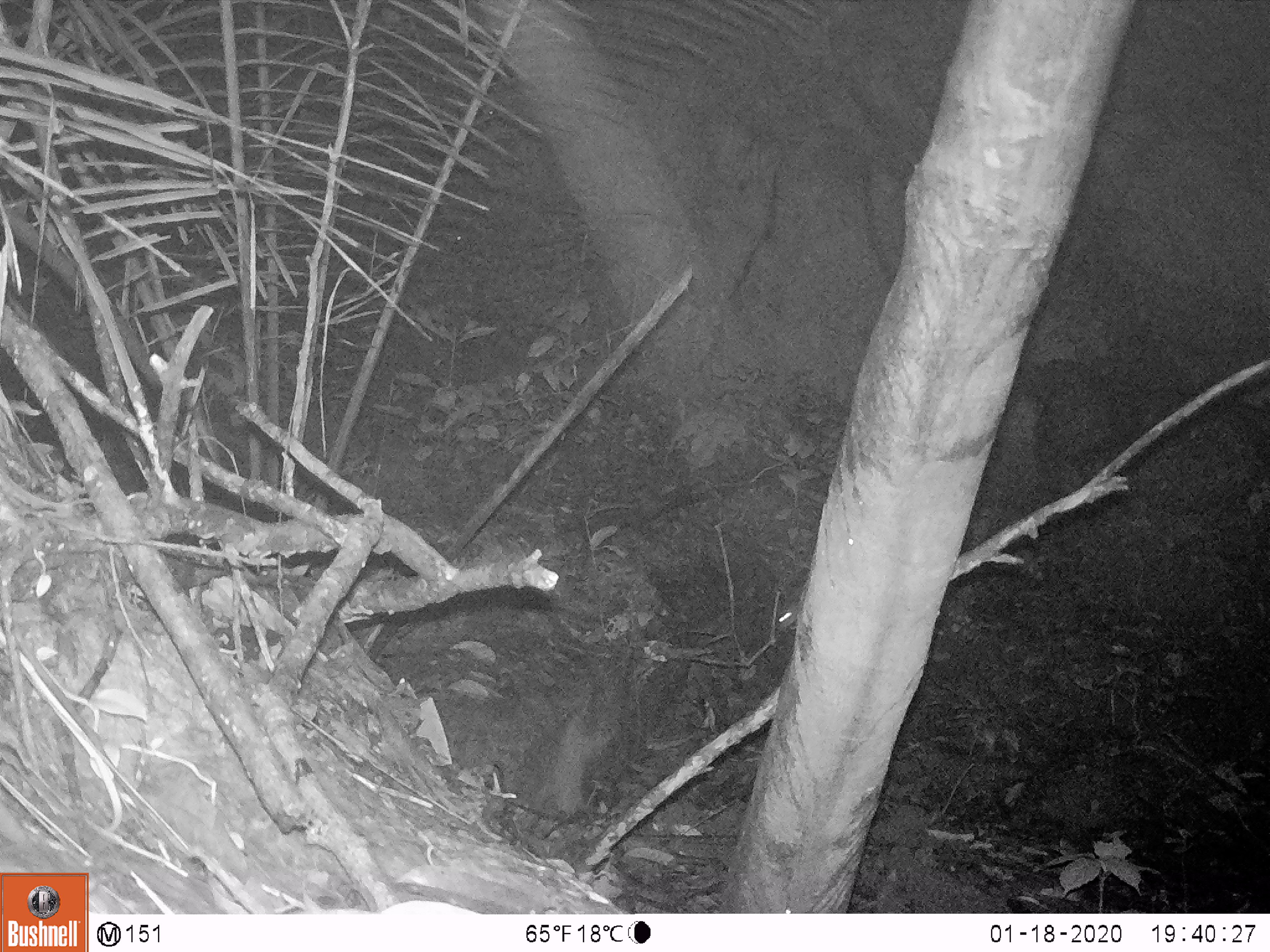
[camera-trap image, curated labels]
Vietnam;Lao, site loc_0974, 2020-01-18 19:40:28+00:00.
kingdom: Animalia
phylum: Chordata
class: Mammalia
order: Rodentia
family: Muridae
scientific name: Muridae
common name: old-world mice and rats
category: unidentified murid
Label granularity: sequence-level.